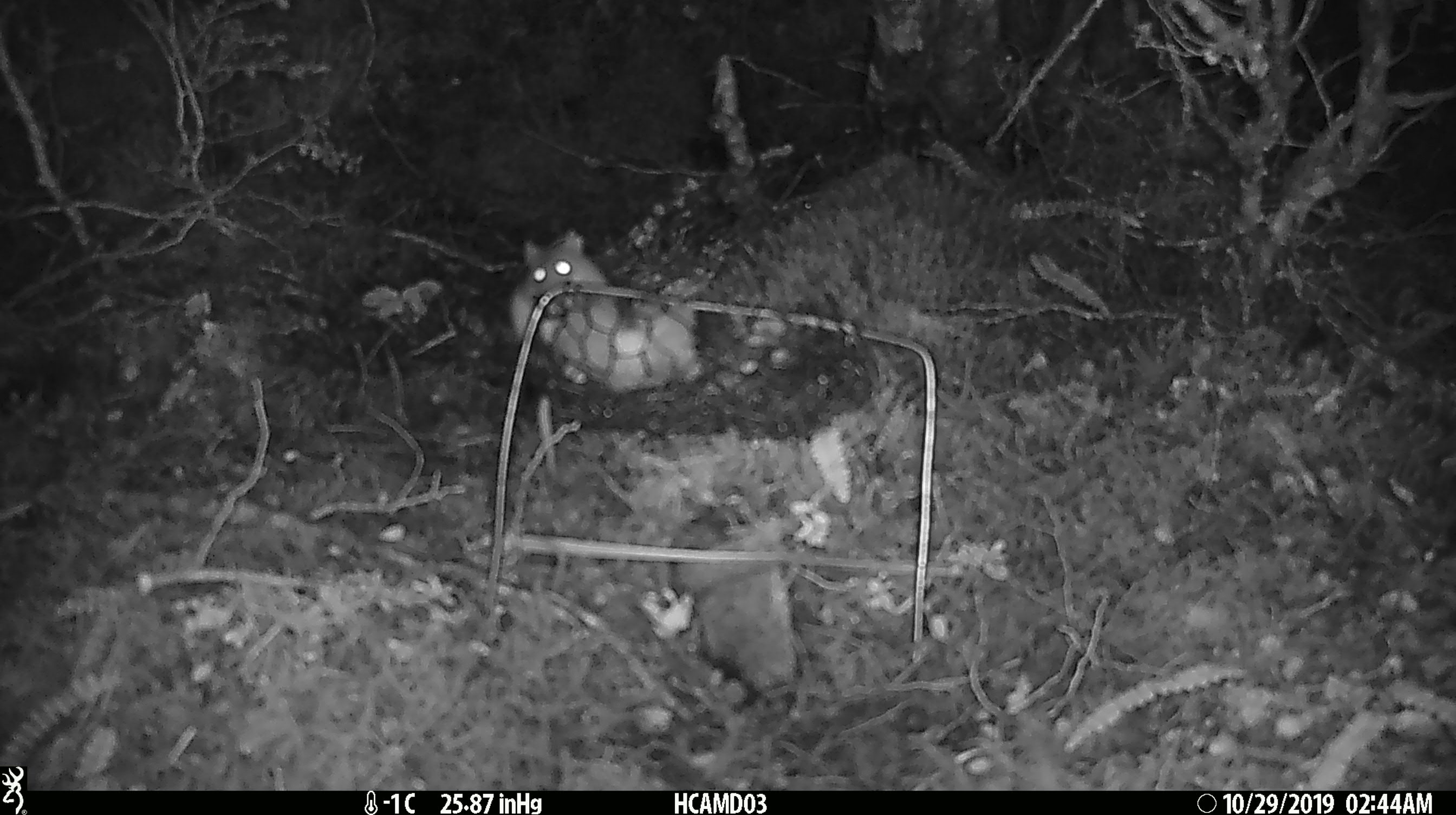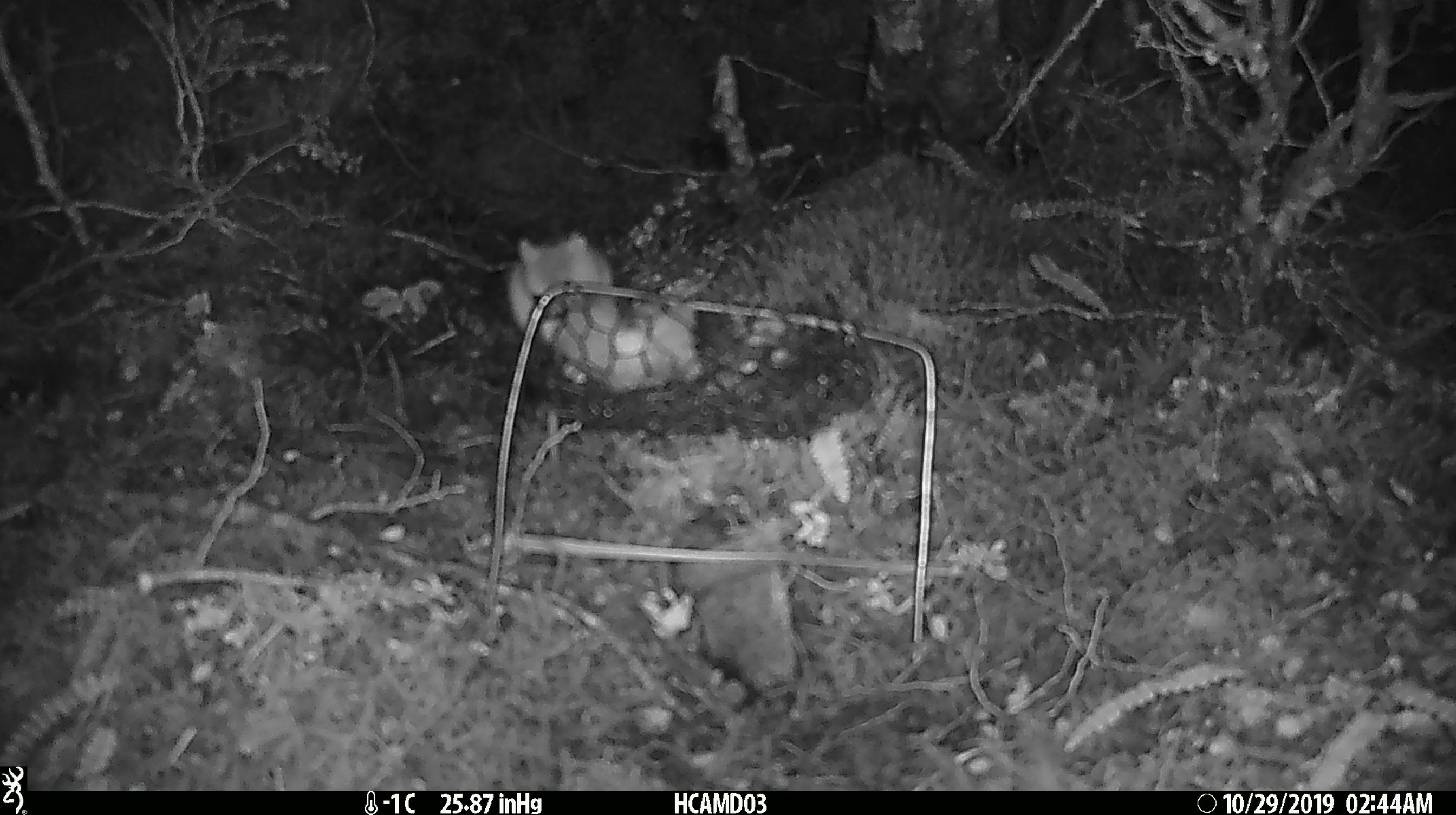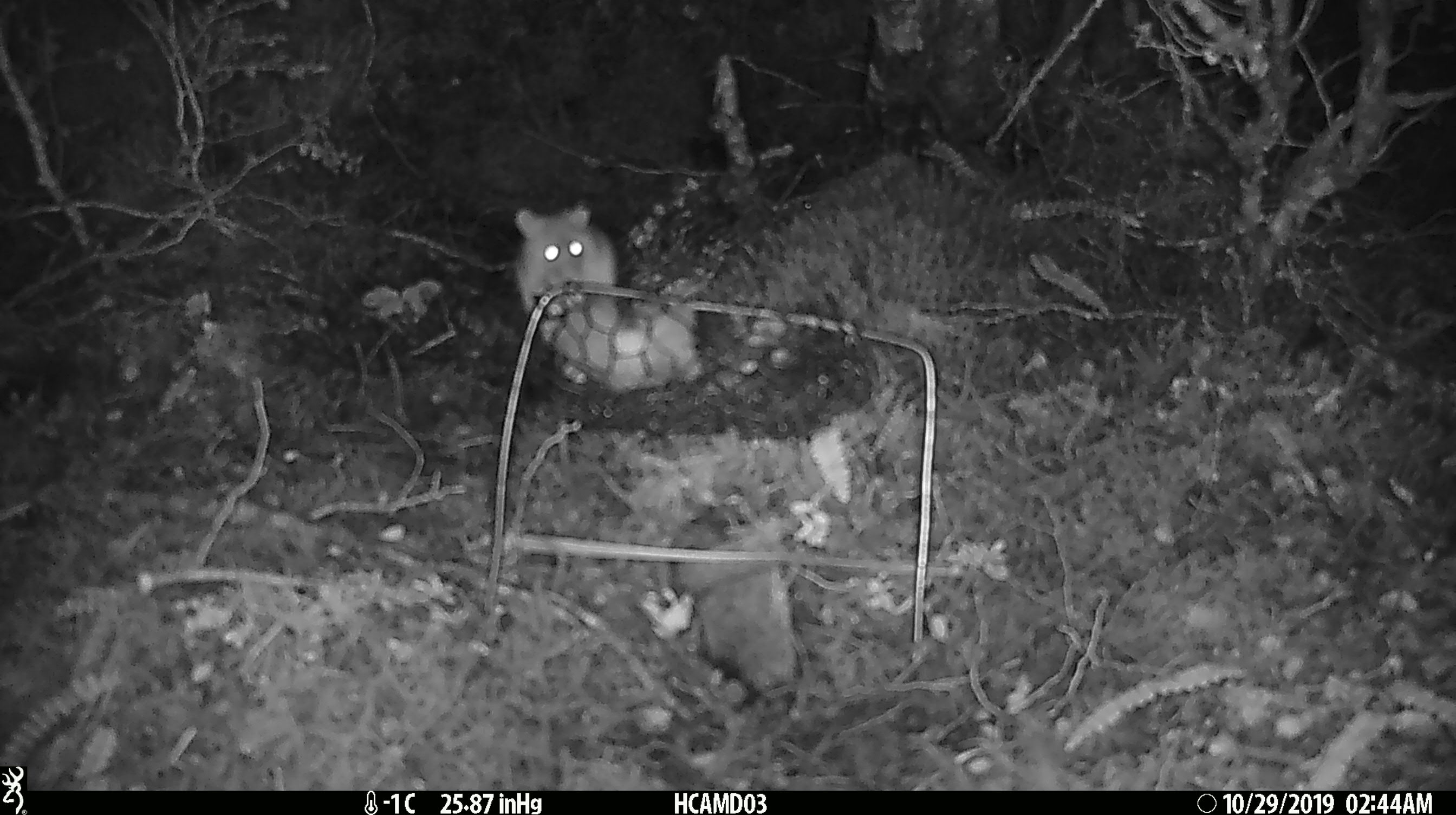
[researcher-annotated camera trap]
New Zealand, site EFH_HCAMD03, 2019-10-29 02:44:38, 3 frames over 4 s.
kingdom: Animalia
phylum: Chordata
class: Mammalia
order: Rodentia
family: Muridae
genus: Mus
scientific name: Mus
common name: mouse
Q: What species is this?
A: Mouse (Mus).